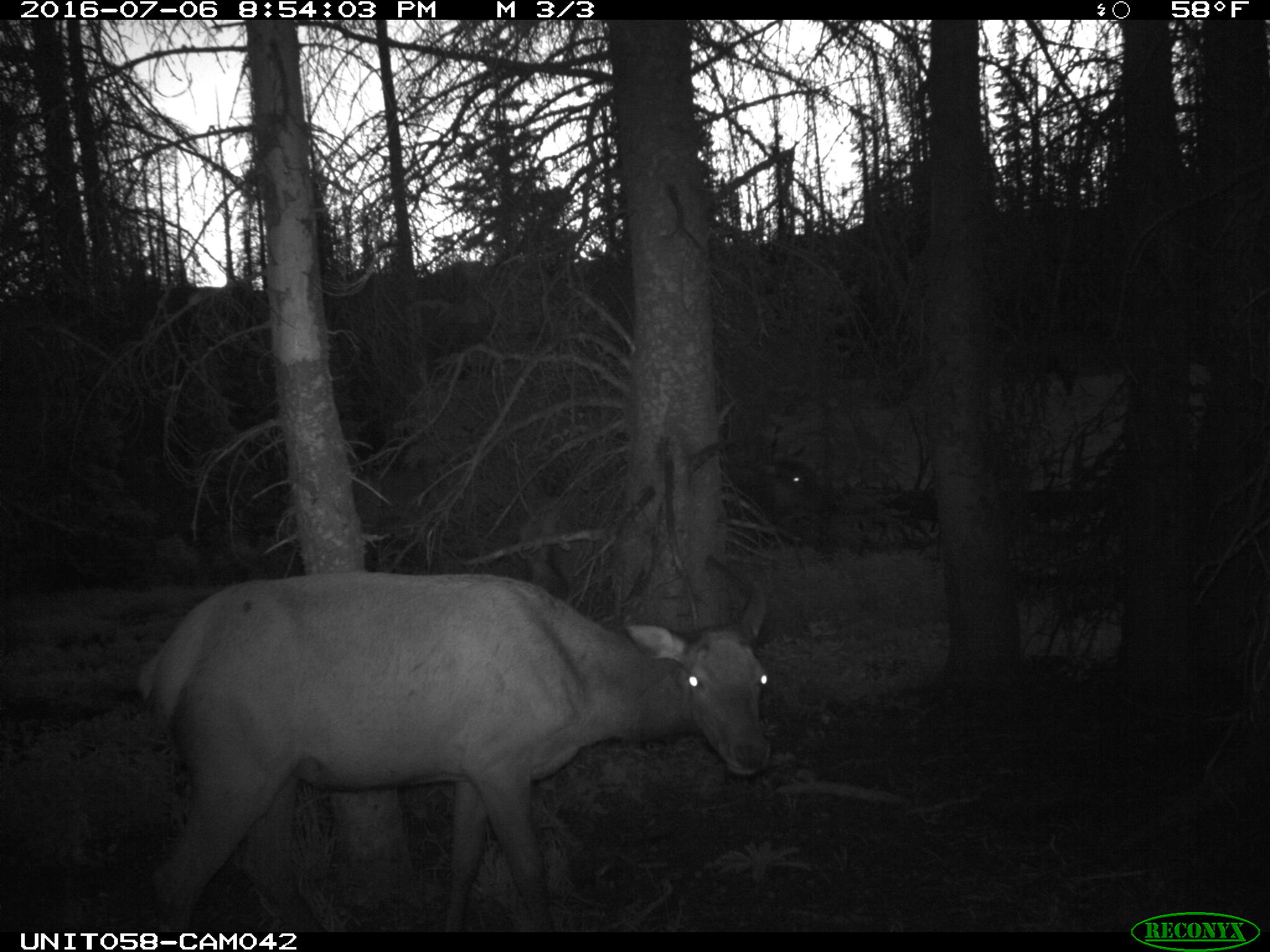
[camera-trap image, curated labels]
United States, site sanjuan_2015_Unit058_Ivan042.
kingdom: Animalia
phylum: Chordata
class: Mammalia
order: Artiodactyla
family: Cervidae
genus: Cervus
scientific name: Cervus elaphus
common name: red deer